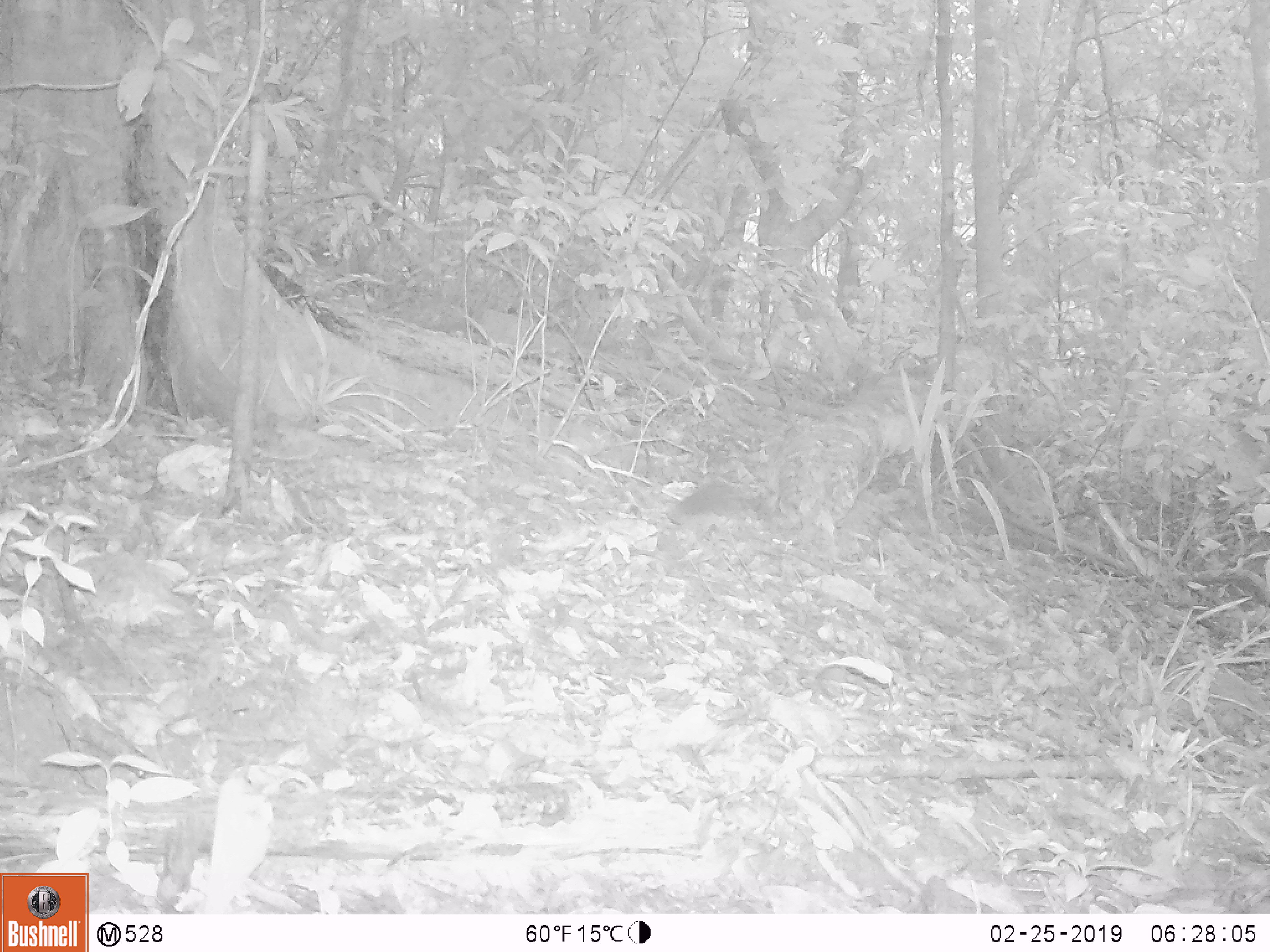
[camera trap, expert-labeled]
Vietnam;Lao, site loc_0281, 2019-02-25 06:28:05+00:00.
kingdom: Animalia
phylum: Chordata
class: Mammalia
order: Carnivora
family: Viverridae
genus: Paguma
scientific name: Paguma larvata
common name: masked palm civet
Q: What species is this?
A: Masked palm civet (Paguma larvata).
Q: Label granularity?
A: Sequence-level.